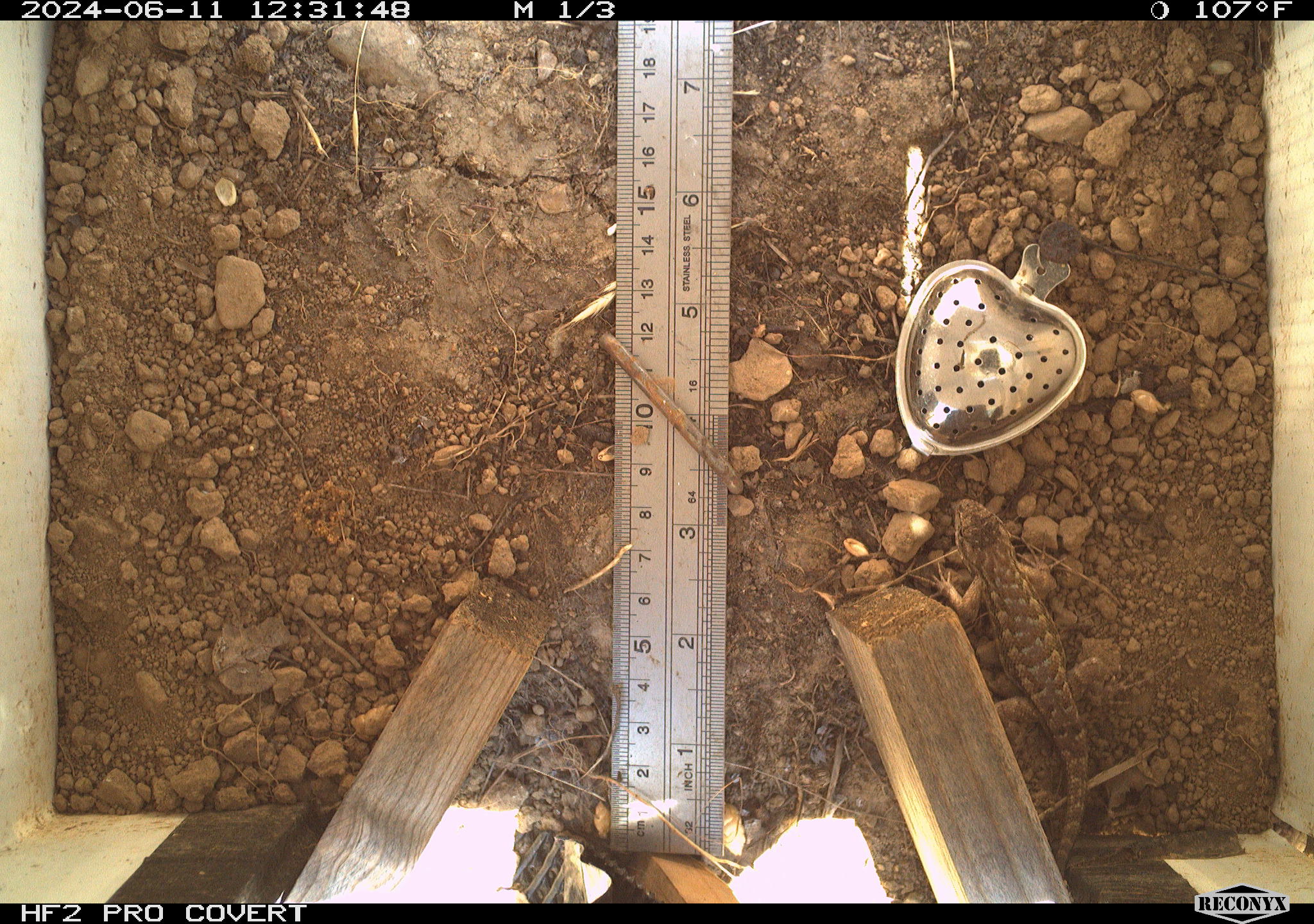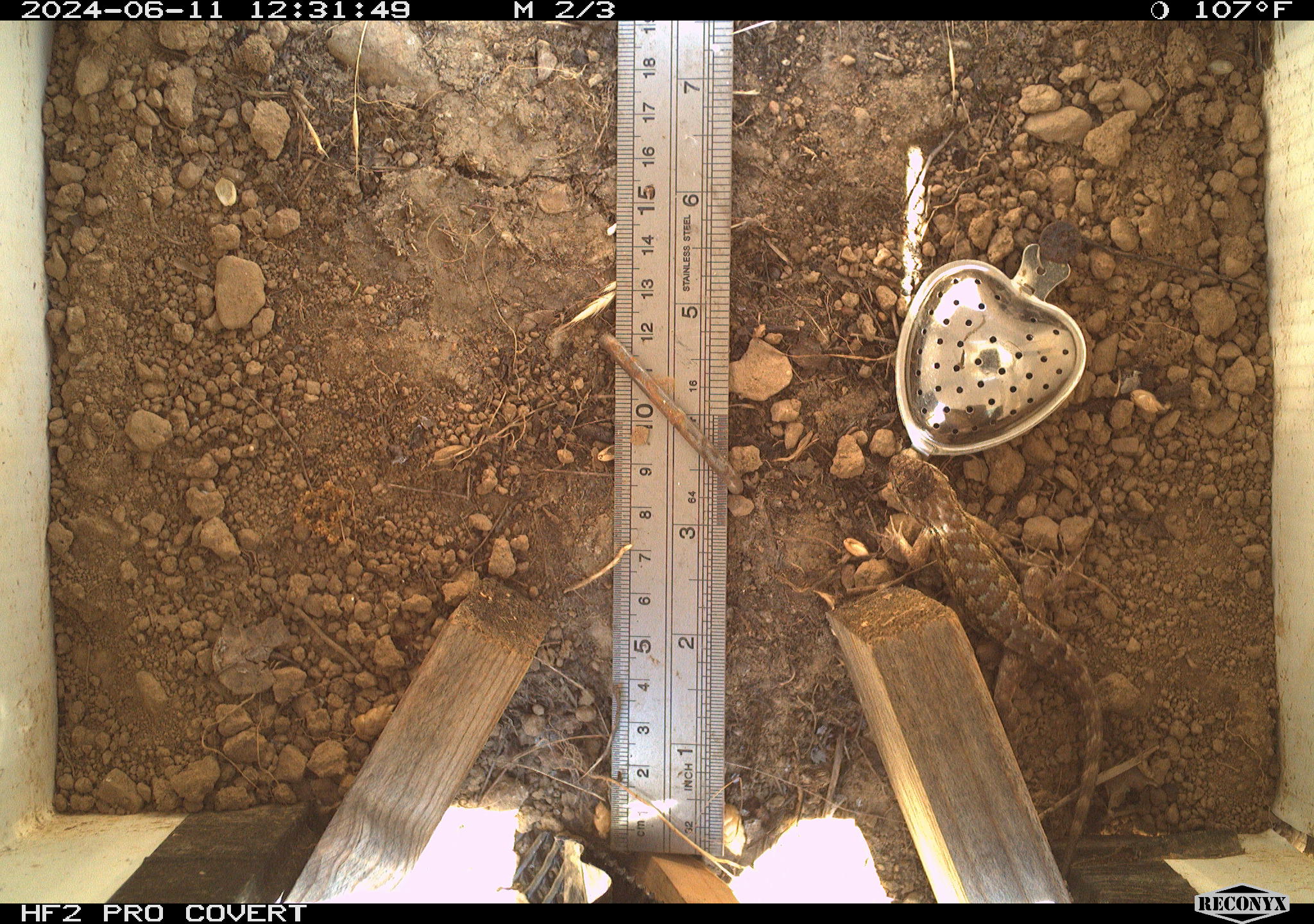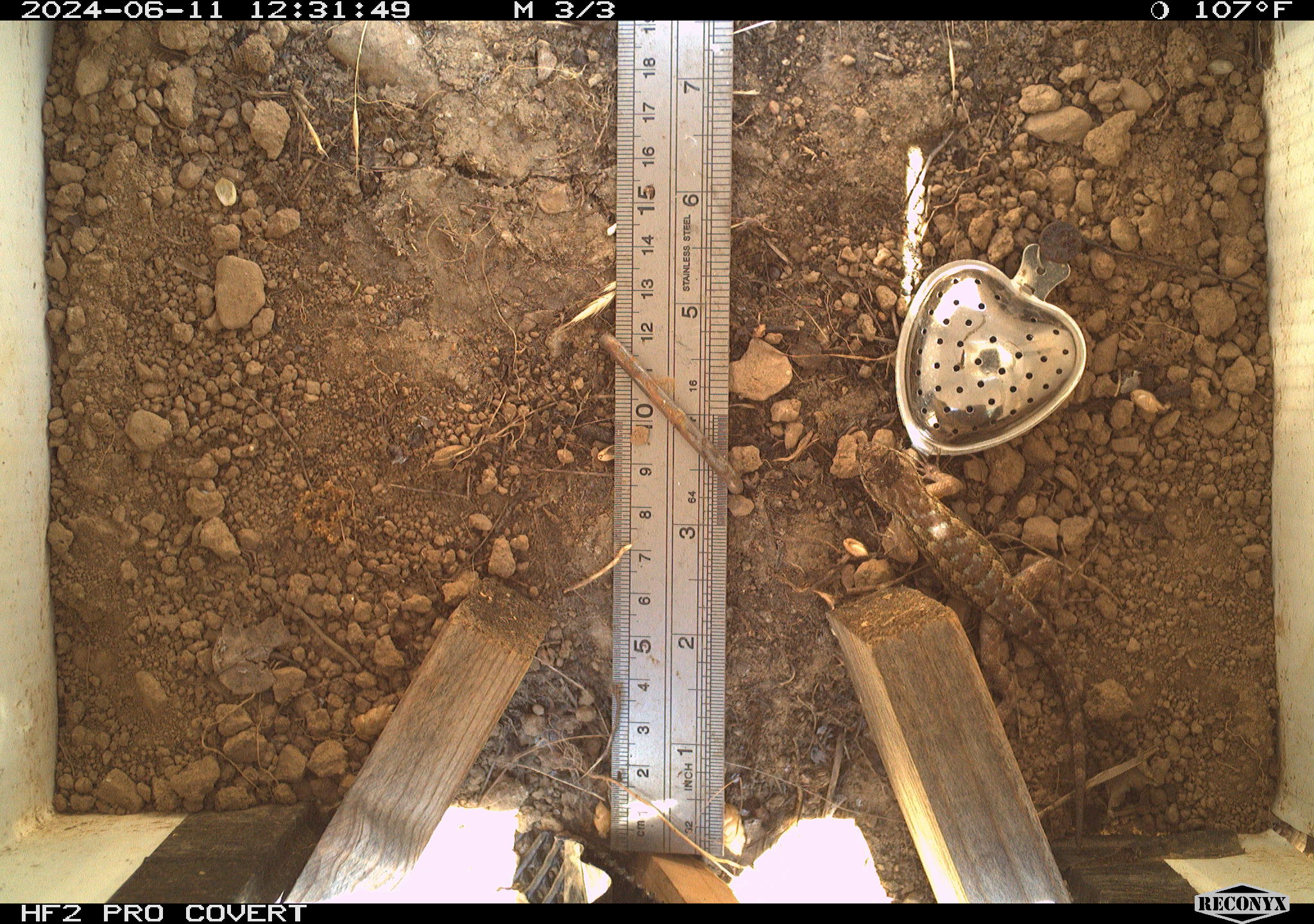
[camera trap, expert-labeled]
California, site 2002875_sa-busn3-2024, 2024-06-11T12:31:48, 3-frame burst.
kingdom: Animalia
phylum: Chordata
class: Reptilia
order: Squamata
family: Phrynosomatidae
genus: Sceloporus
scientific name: Sceloporus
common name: spiny lizards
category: sceloporus species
Sceloporus species (spiny lizards) (Sceloporus).